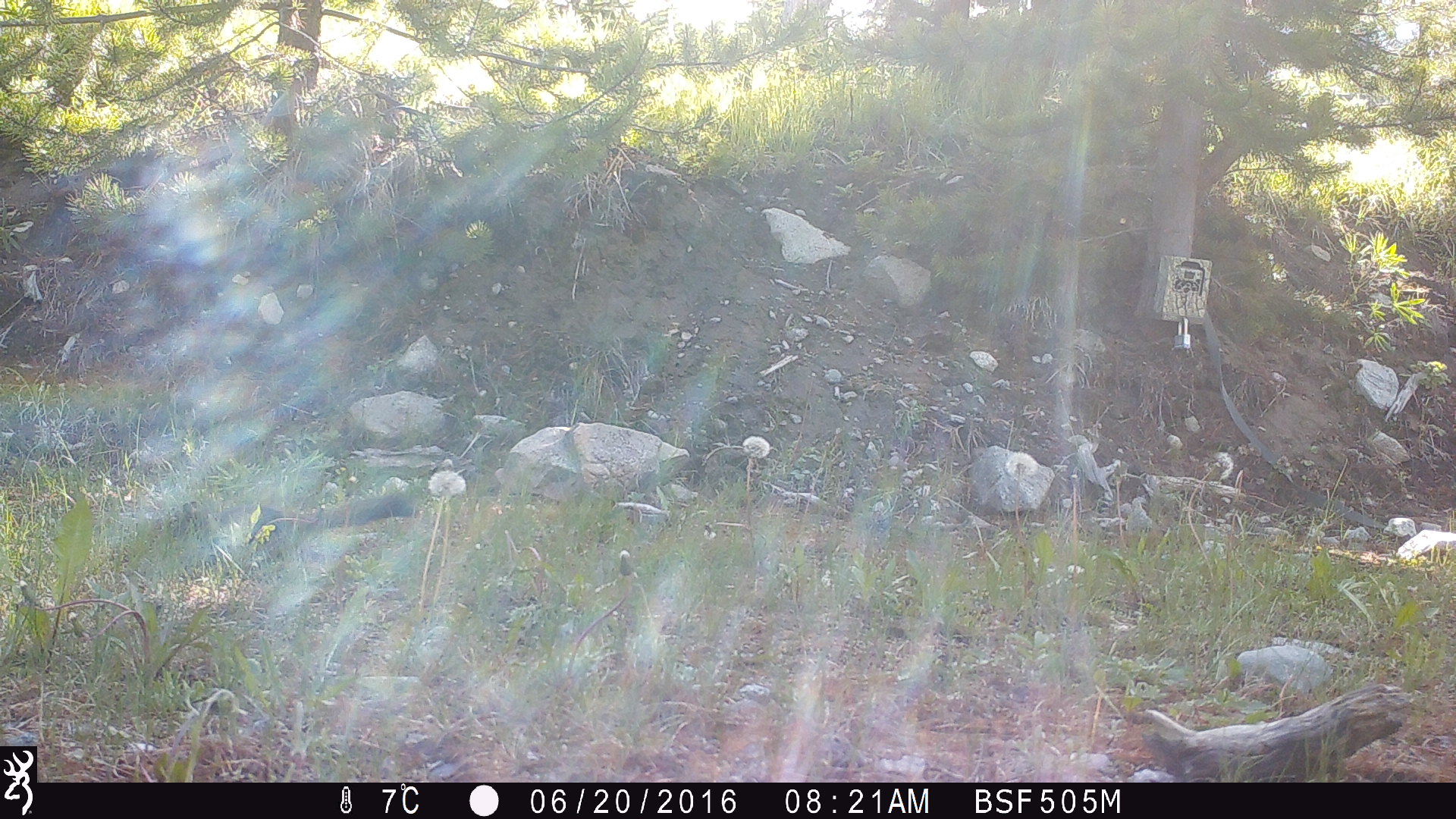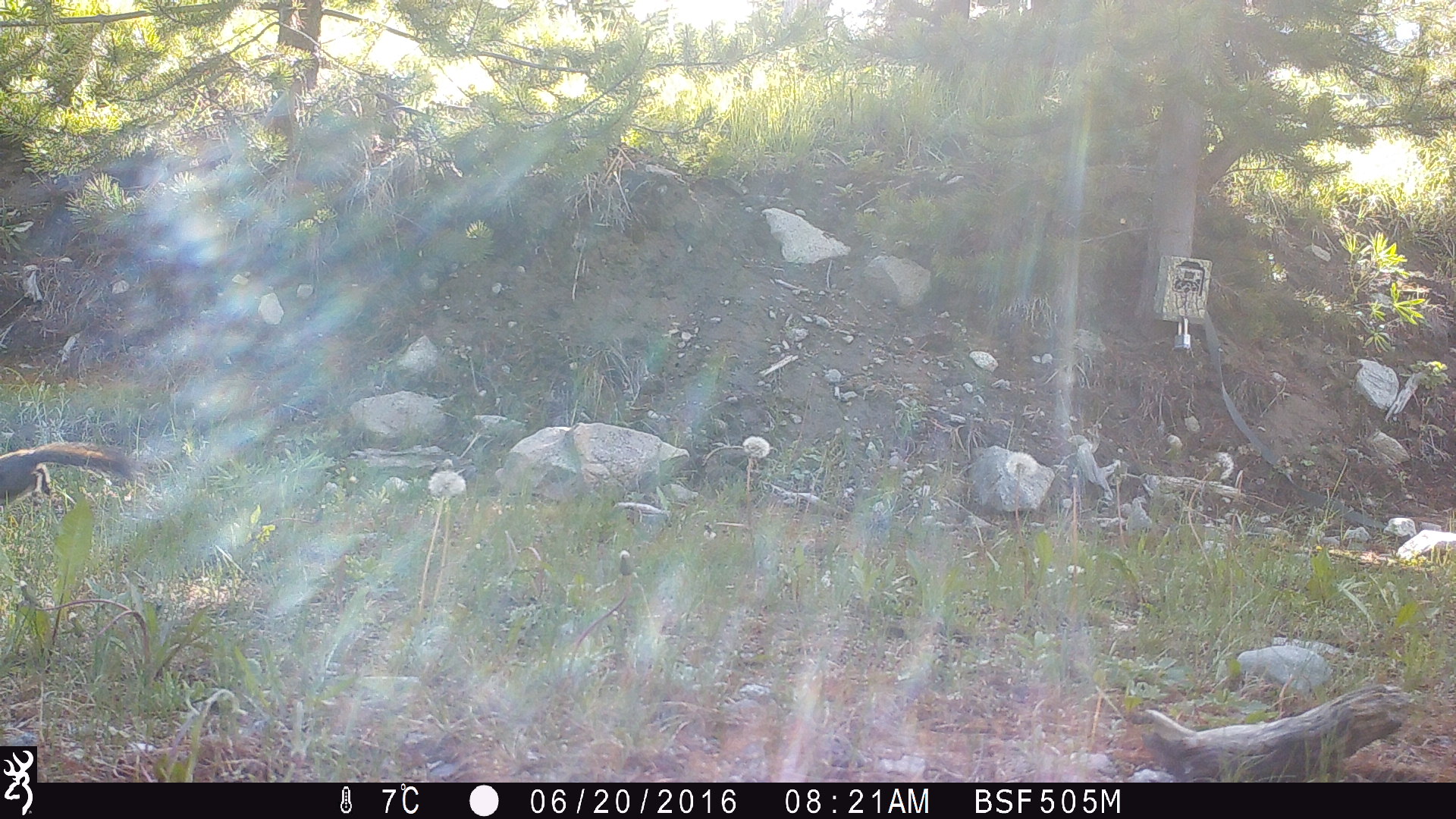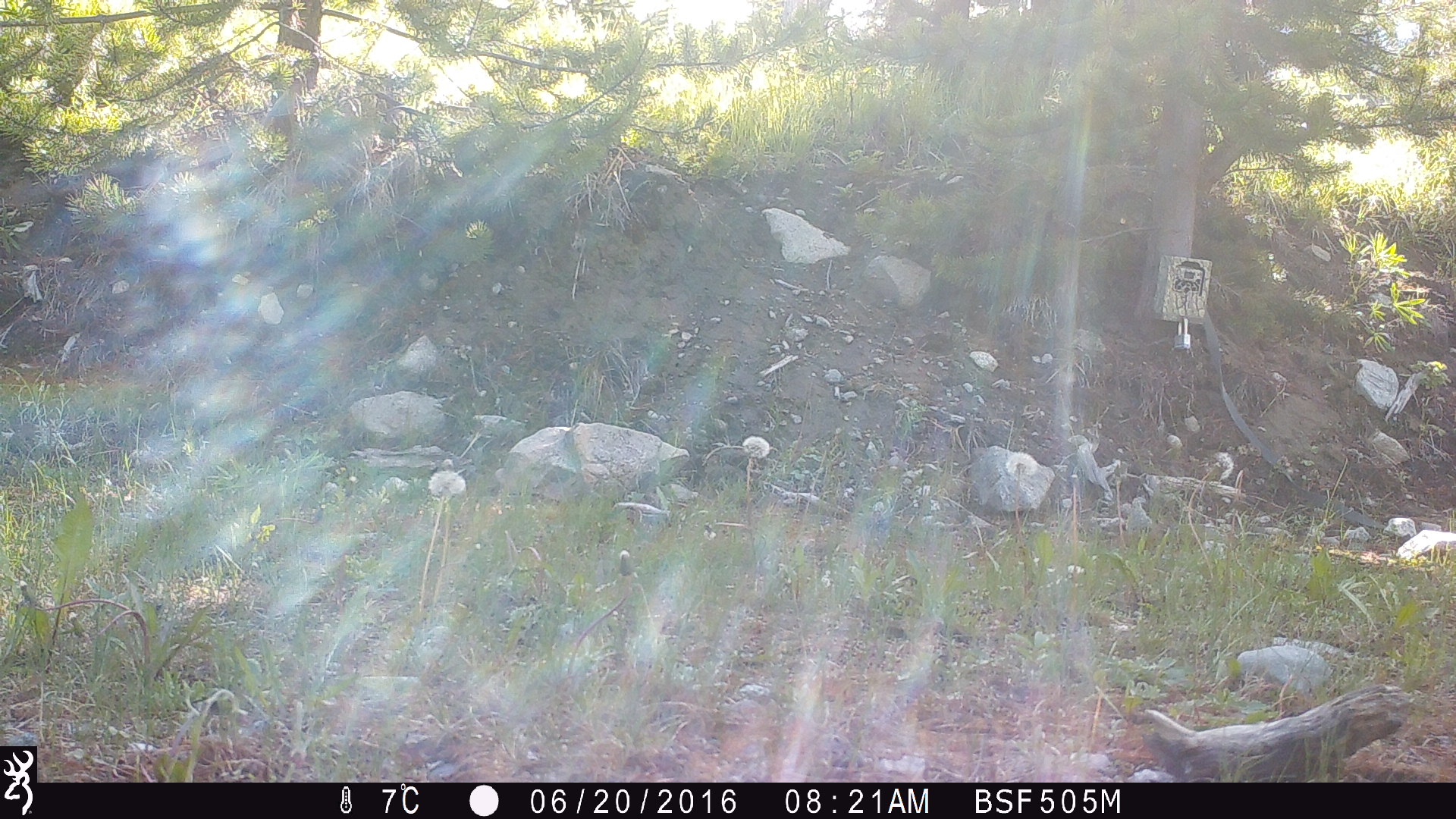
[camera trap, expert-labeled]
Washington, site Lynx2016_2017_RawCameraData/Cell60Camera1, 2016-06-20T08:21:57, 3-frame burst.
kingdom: Animalia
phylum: Chordata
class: Mammalia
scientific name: Mammalia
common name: small mammal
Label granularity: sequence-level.